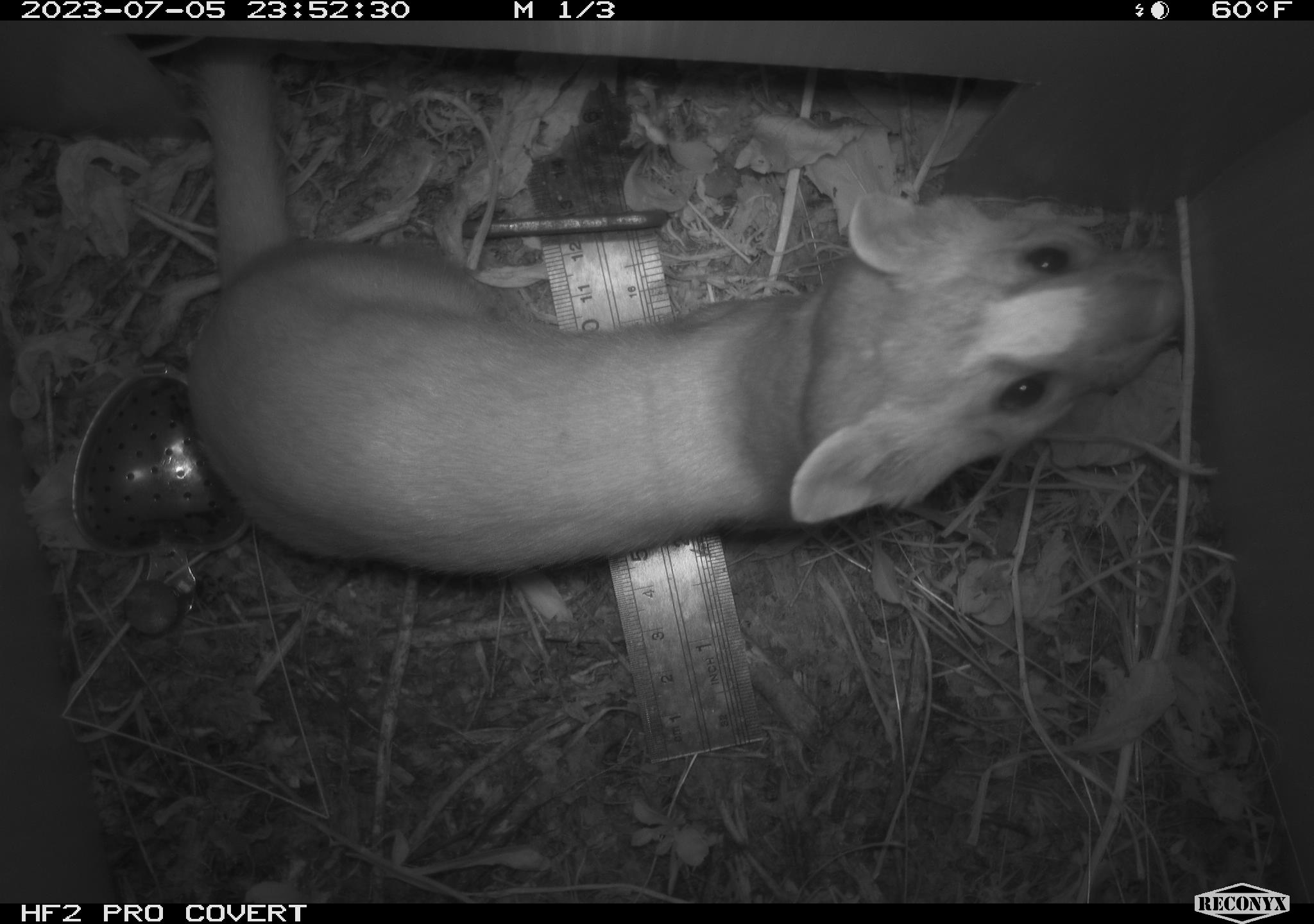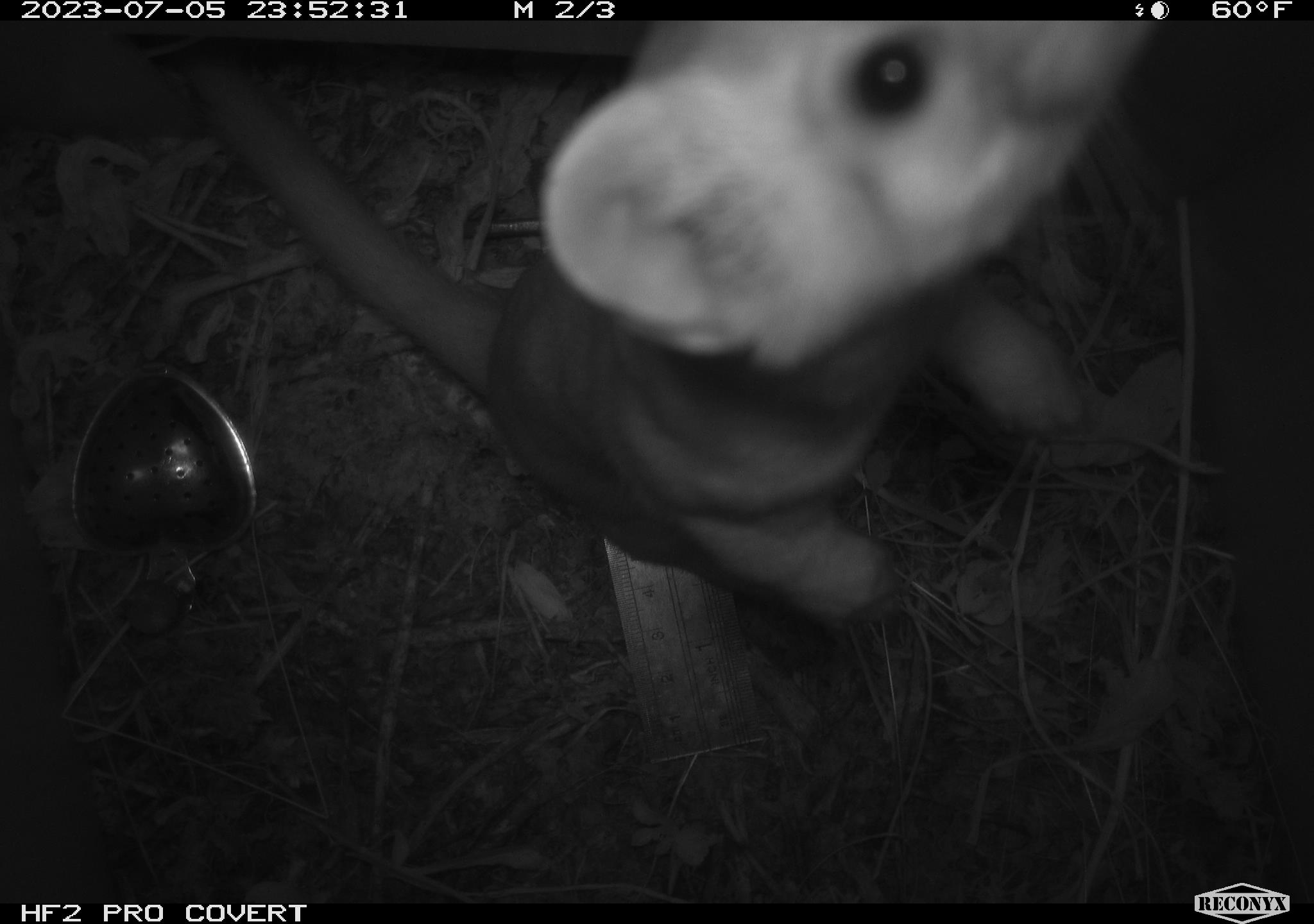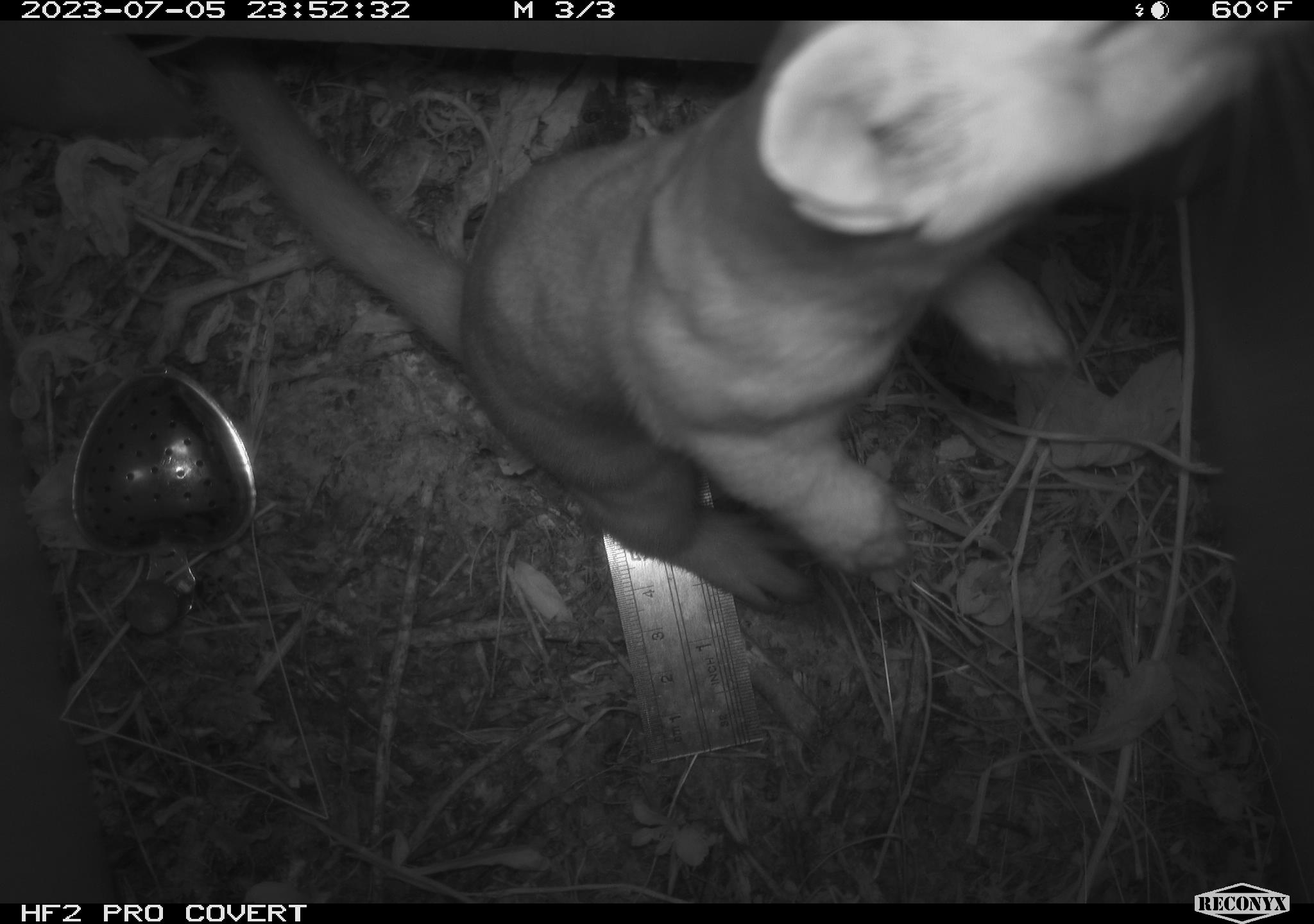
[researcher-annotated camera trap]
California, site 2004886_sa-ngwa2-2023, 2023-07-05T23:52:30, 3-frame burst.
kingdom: Animalia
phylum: Chordata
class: Mammalia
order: Carnivora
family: Mustelidae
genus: Neogale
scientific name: Neogale frenata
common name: long-tailed weasel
Long-tailed weasel (Neogale frenata).